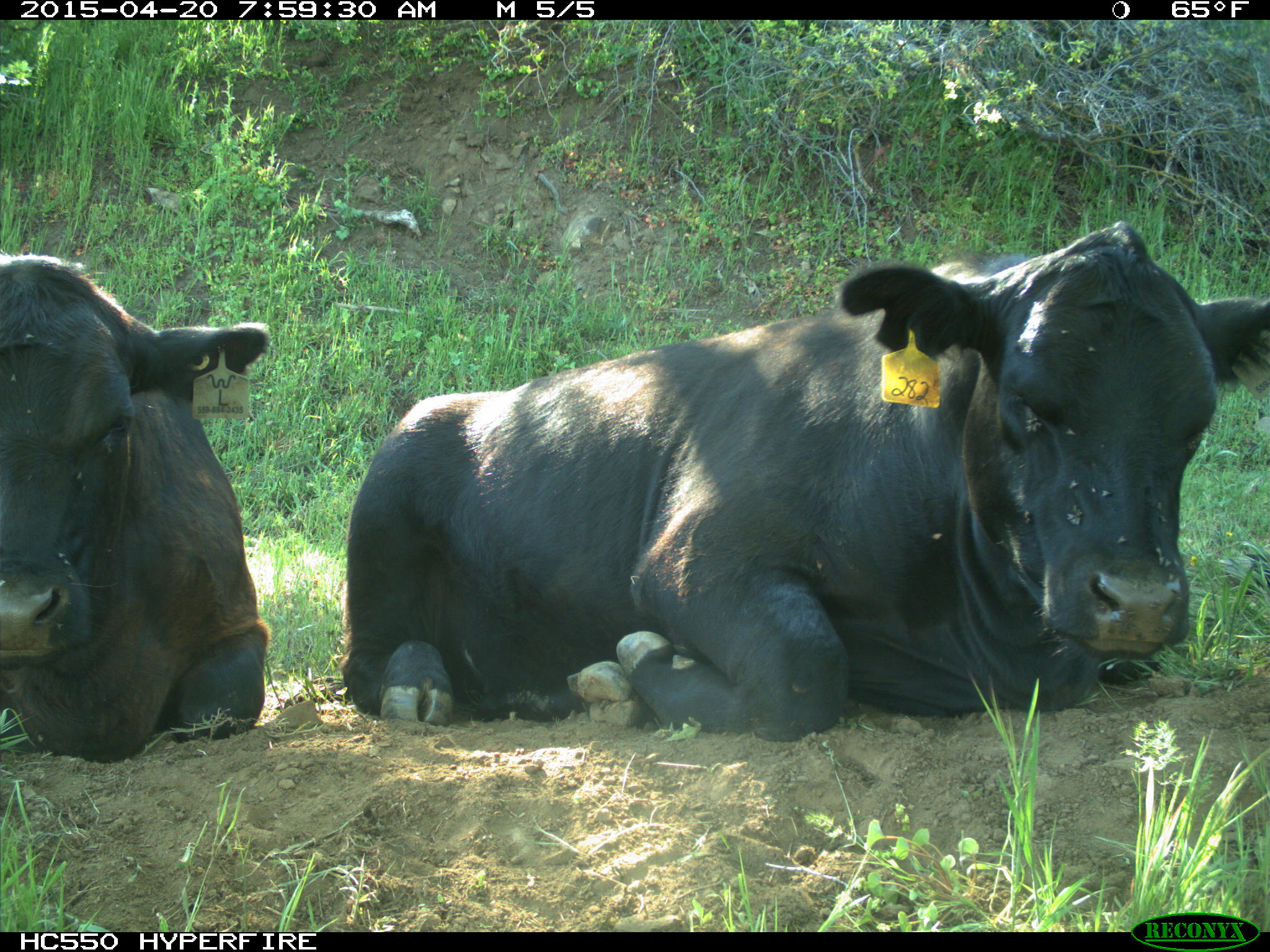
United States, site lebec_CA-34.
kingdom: Animalia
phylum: Chordata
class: Mammalia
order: Artiodactyla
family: Bovidae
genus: Bos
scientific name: Bos taurus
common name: domestic cow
Bos taurus (domestic cow).